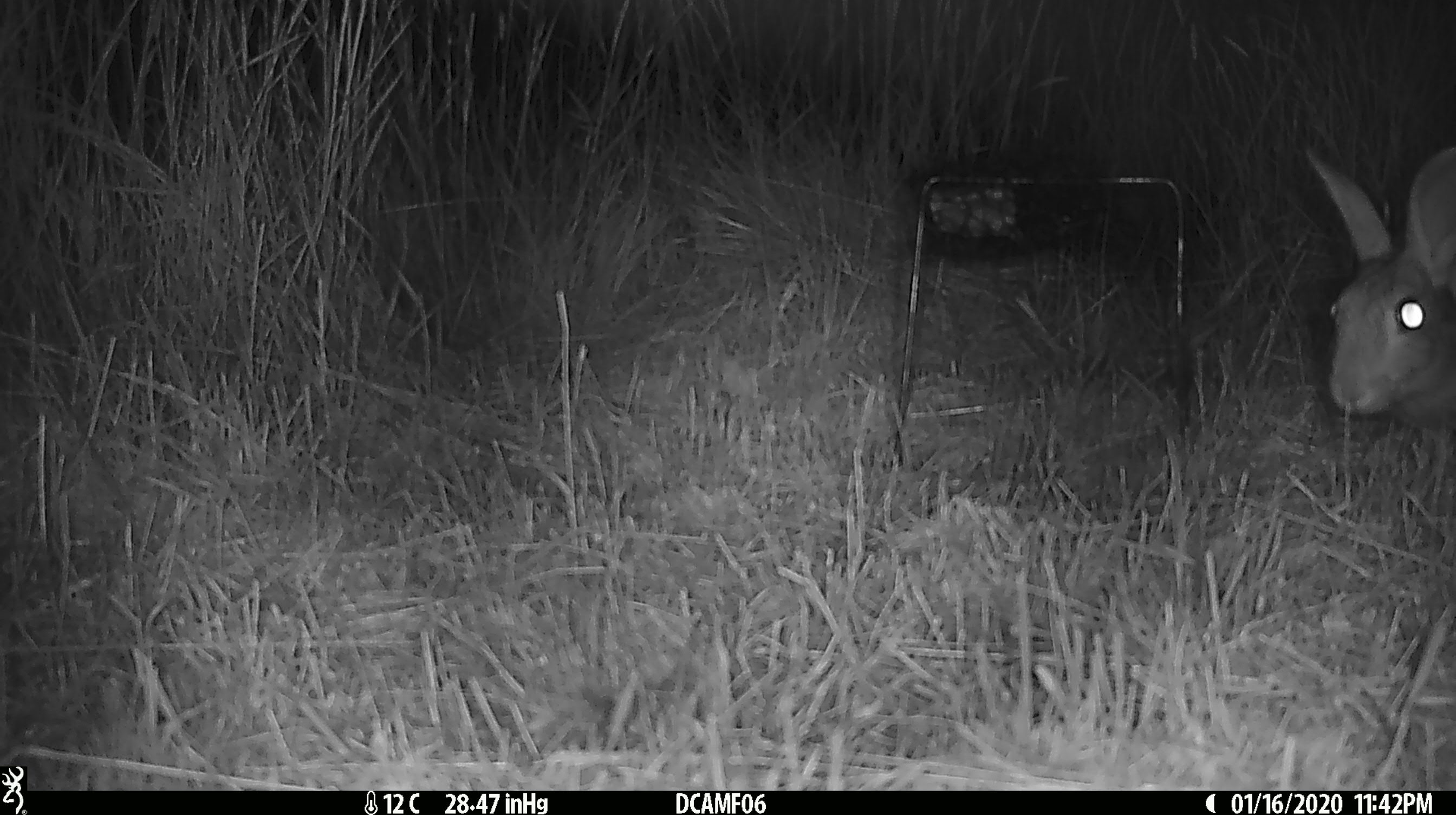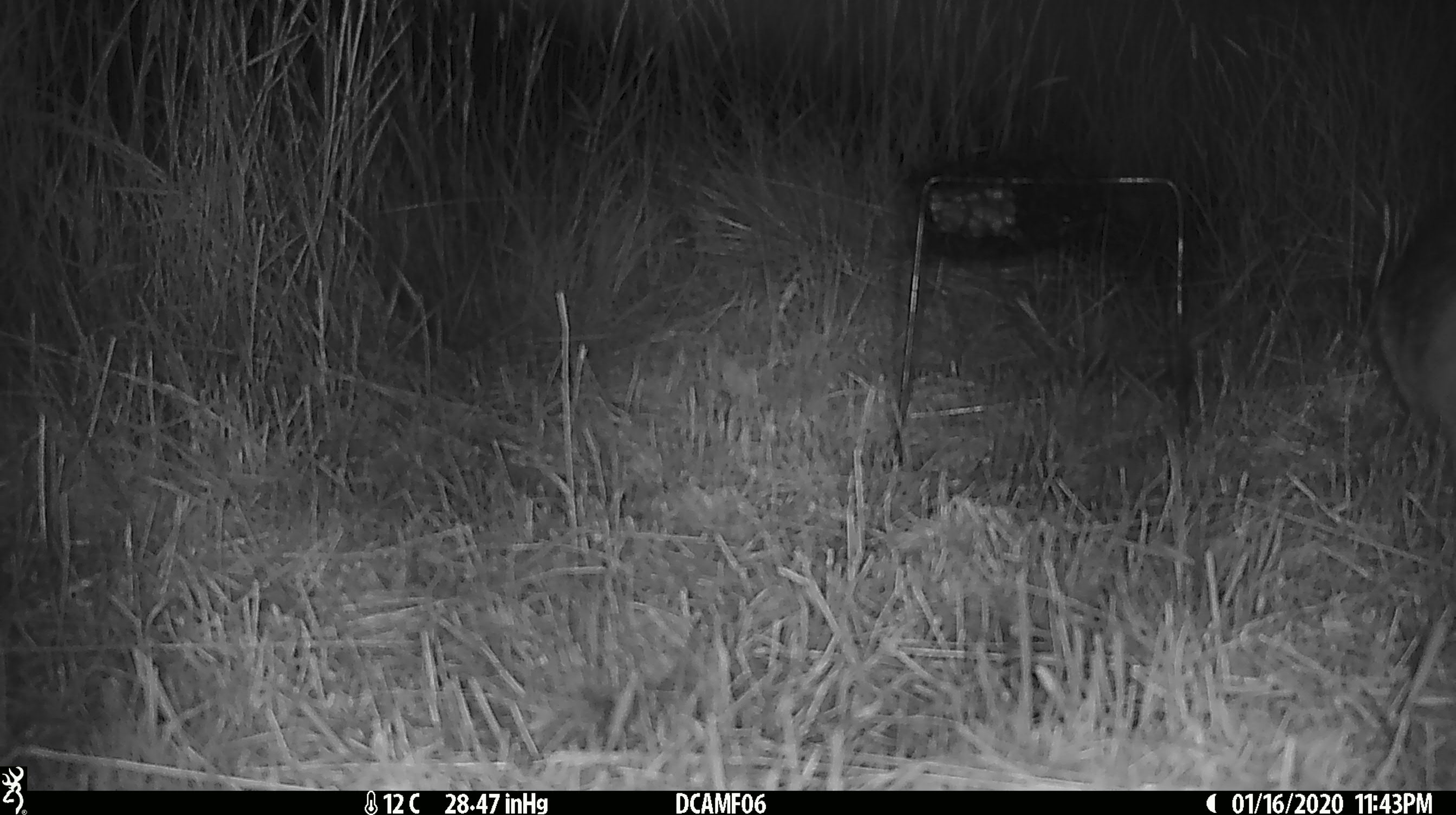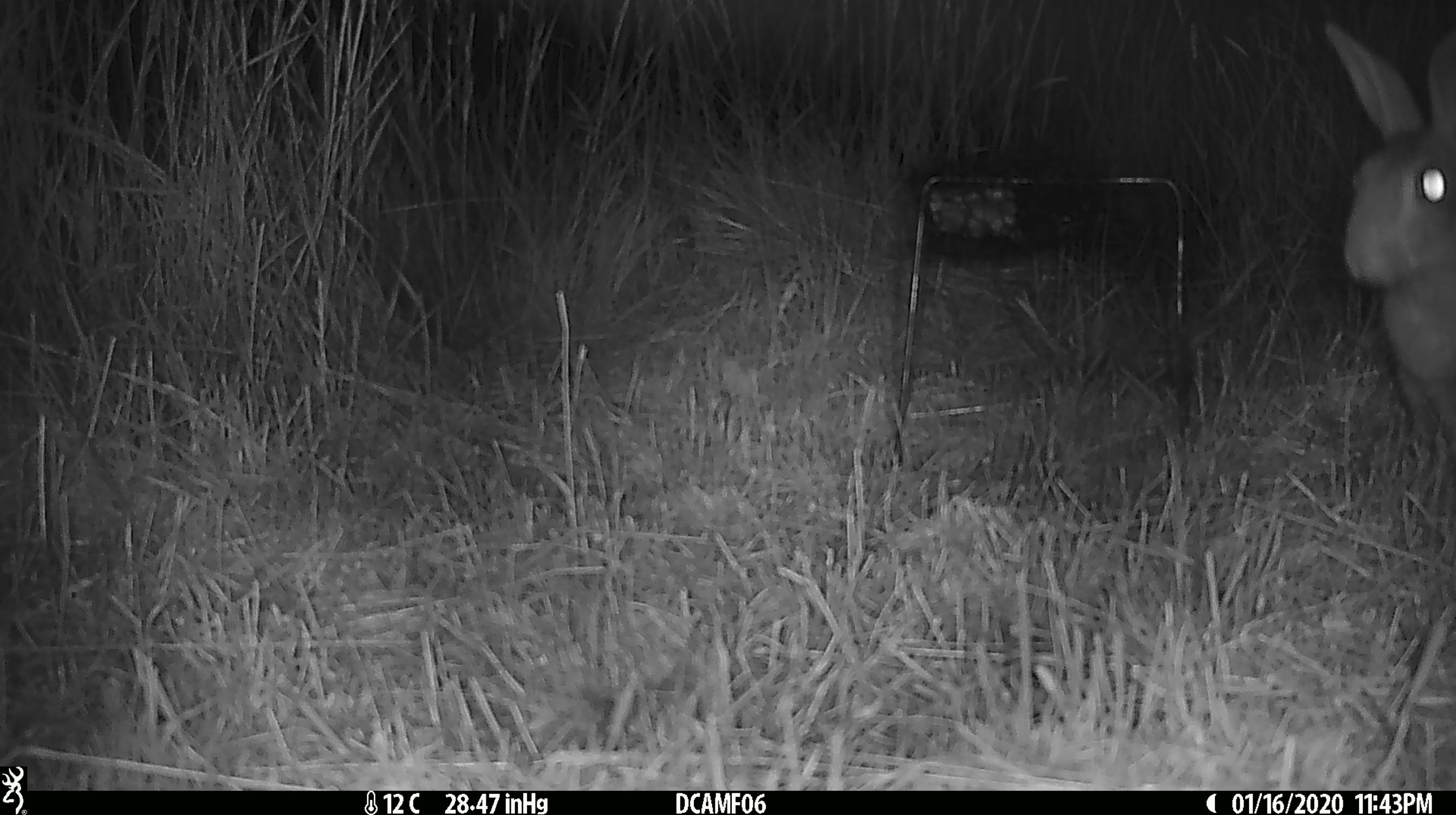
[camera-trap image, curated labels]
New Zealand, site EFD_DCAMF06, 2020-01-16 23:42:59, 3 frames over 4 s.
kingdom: Animalia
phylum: Chordata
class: Mammalia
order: Lagomorpha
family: Leporidae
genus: Oryctolagus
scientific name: Oryctolagus cuniculus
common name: european rabbit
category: rabbit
Rabbit (european rabbit) (Oryctolagus cuniculus).